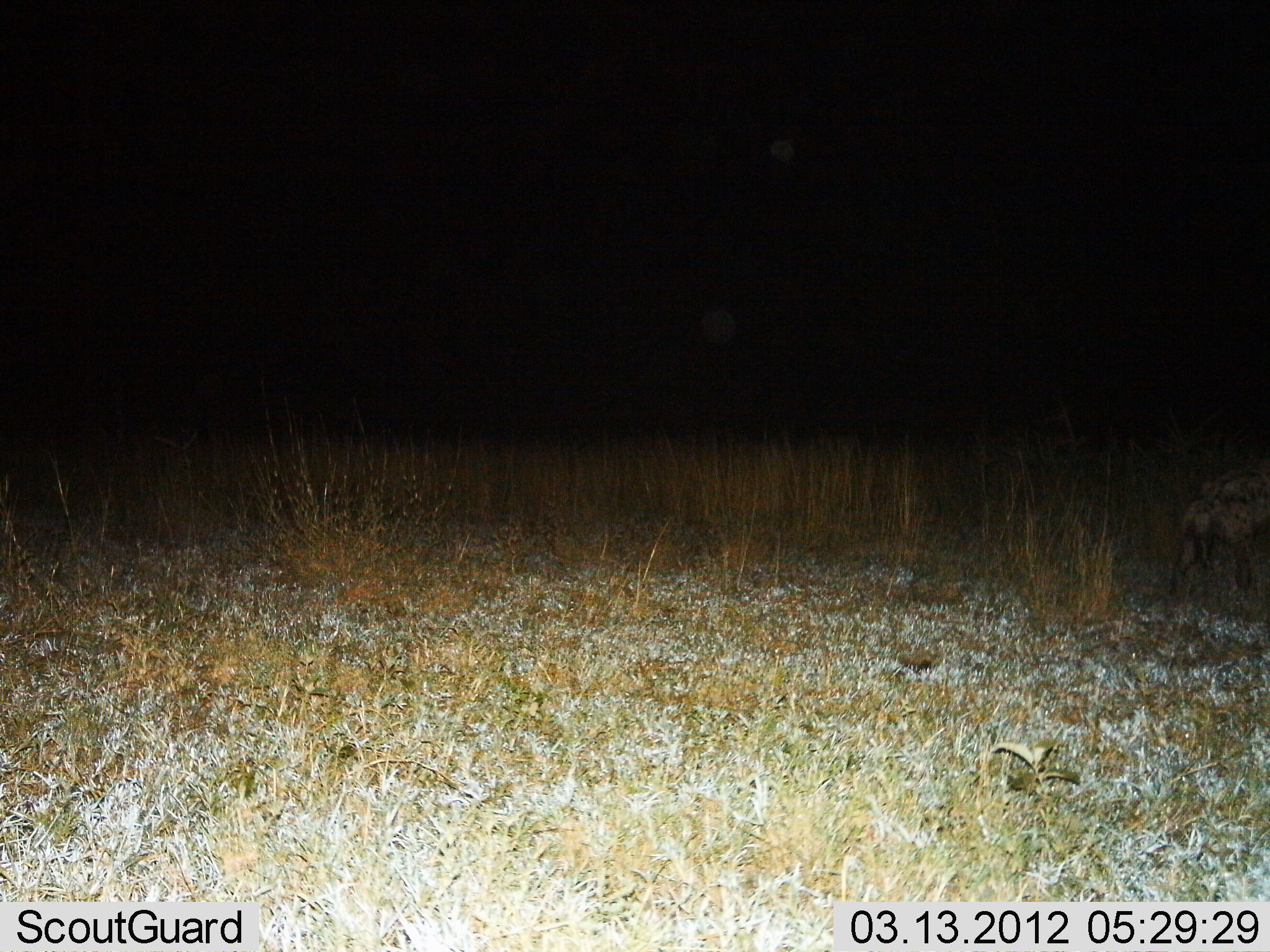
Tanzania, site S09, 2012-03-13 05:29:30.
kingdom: Animalia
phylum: Chordata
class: Mammalia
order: Carnivora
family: Hyaenidae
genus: Crocuta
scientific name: Crocuta crocuta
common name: spotted hyena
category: hyenaspotted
Hyenaspotted (spotted hyena) (Crocuta crocuta), count 1. Behavior (volunteer vote fractions): standing 29%, resting 0%, moving 71%, interacting 0%. Young present (vote fraction): 0%. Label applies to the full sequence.